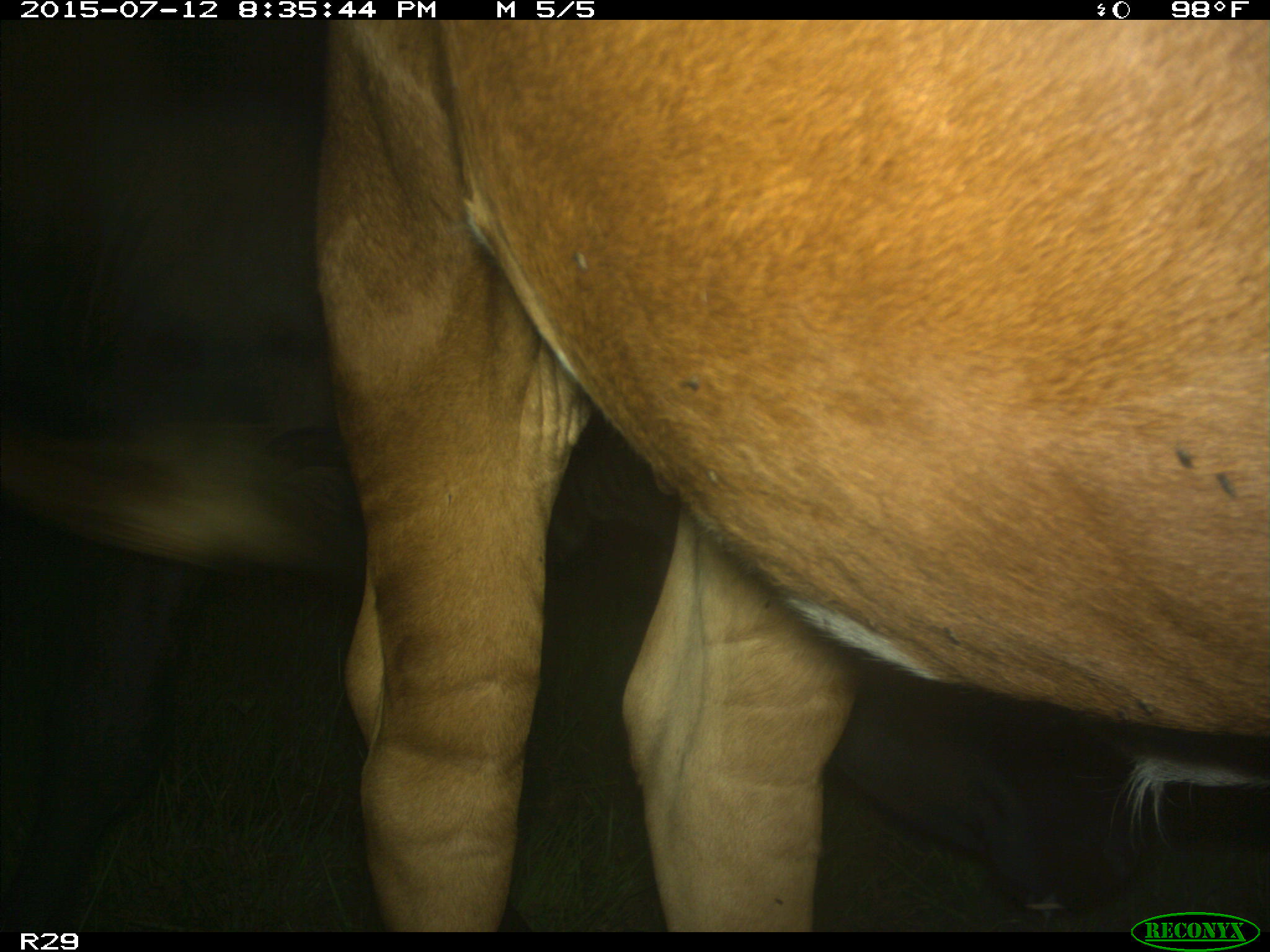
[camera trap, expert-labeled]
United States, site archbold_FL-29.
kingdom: Animalia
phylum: Chordata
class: Mammalia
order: Artiodactyla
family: Bovidae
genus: Bos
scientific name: Bos taurus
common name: domestic cow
Bos taurus (domestic cow).